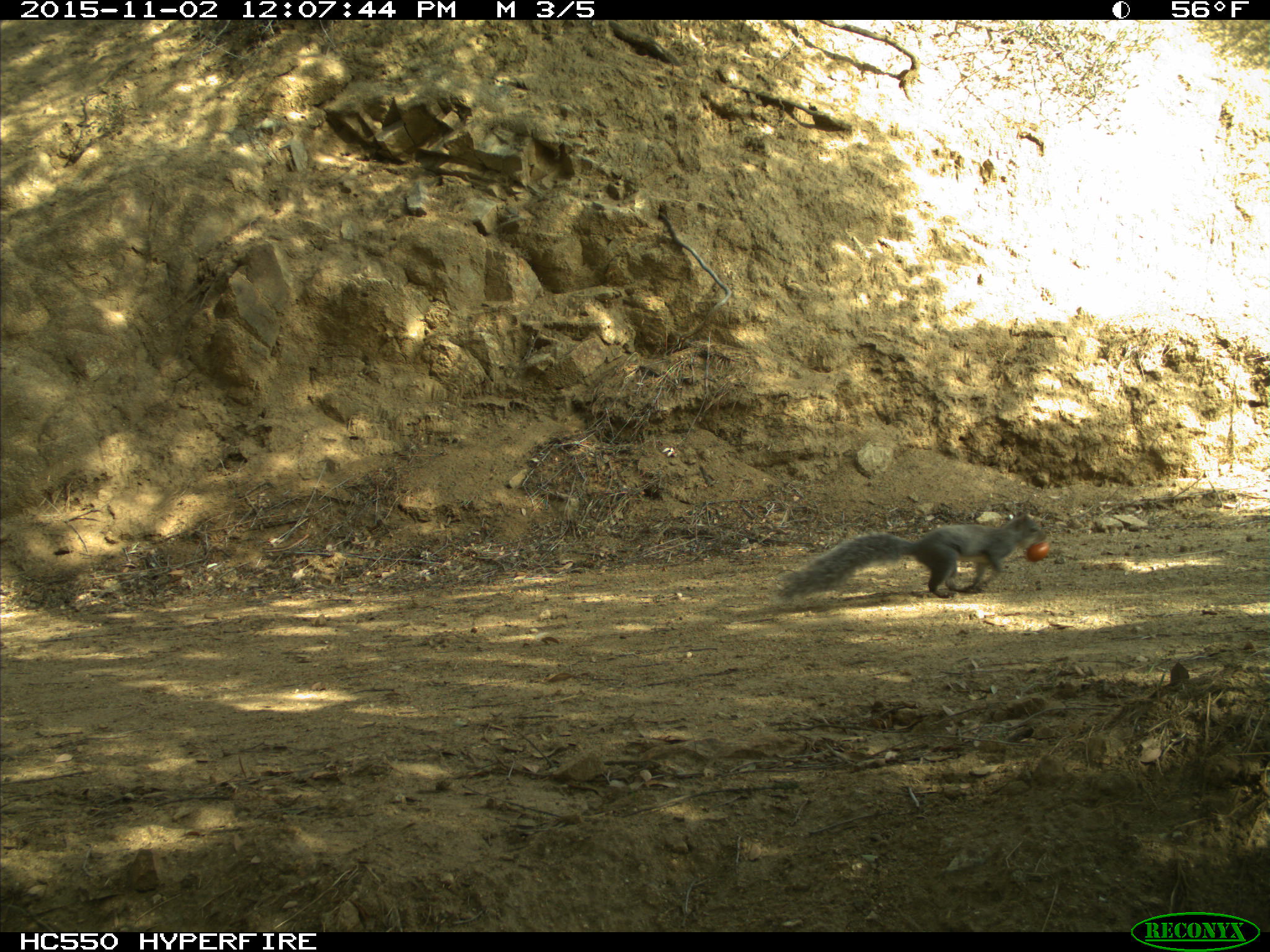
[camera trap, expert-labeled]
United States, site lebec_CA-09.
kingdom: Animalia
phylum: Chordata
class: Mammalia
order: Rodentia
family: Sciuridae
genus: Sciurus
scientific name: Sciurus carolinensis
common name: eastern gray squirrel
Sciurus carolinensis (eastern gray squirrel).